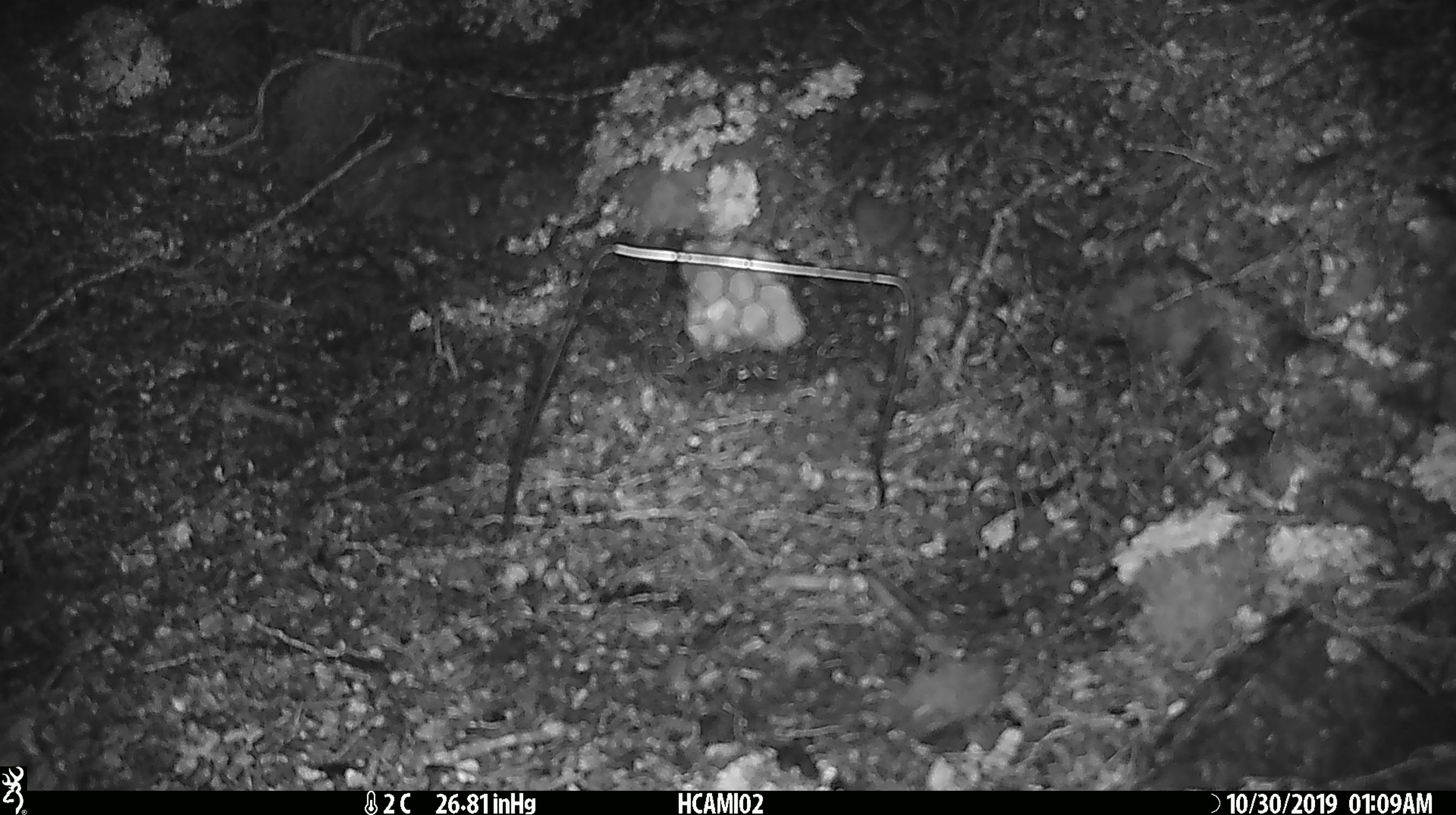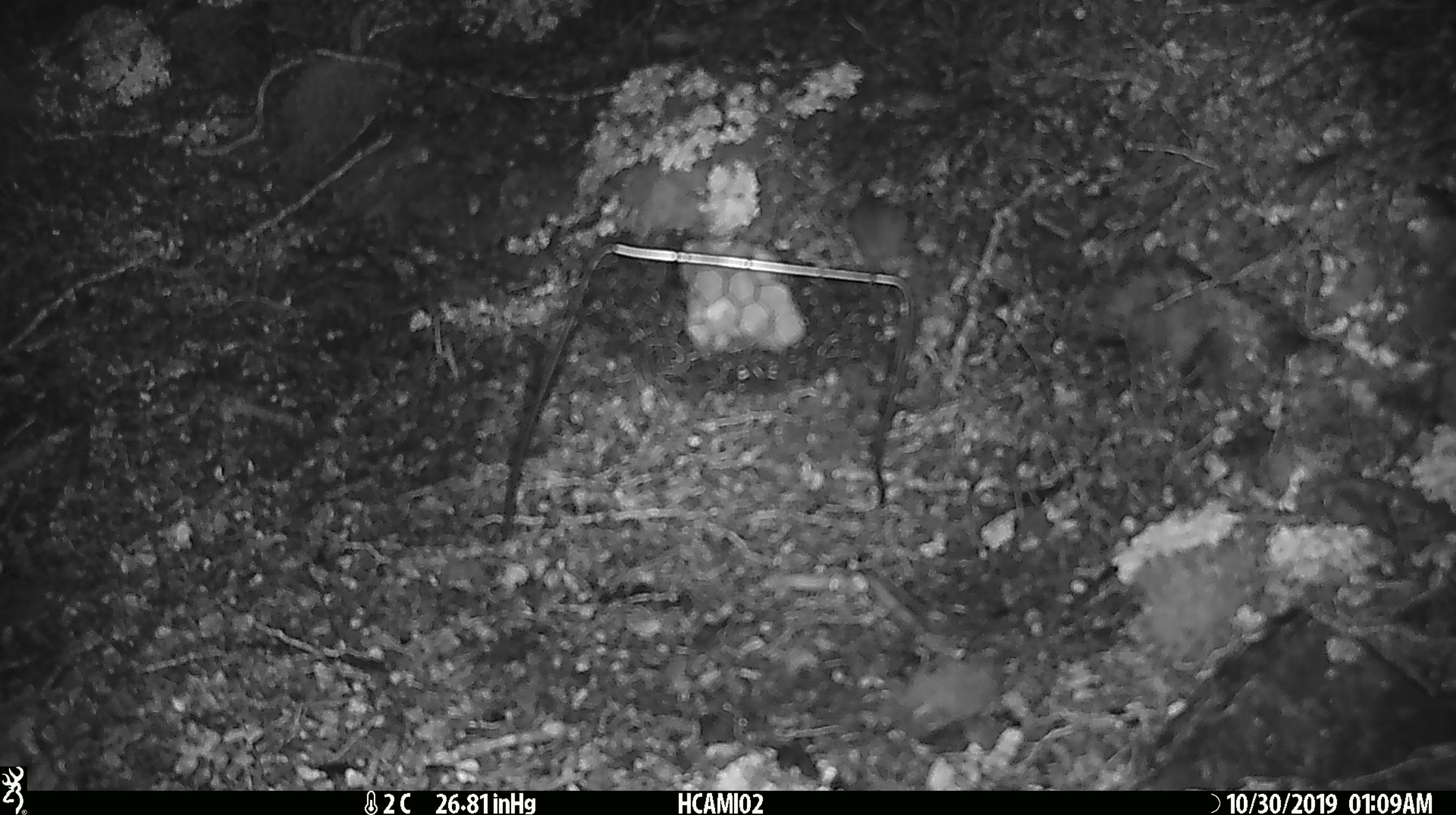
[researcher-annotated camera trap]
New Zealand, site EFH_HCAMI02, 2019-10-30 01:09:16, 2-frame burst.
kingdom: Animalia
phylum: Chordata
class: Mammalia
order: Rodentia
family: Muridae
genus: Mus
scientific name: Mus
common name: mouse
Mouse (Mus).